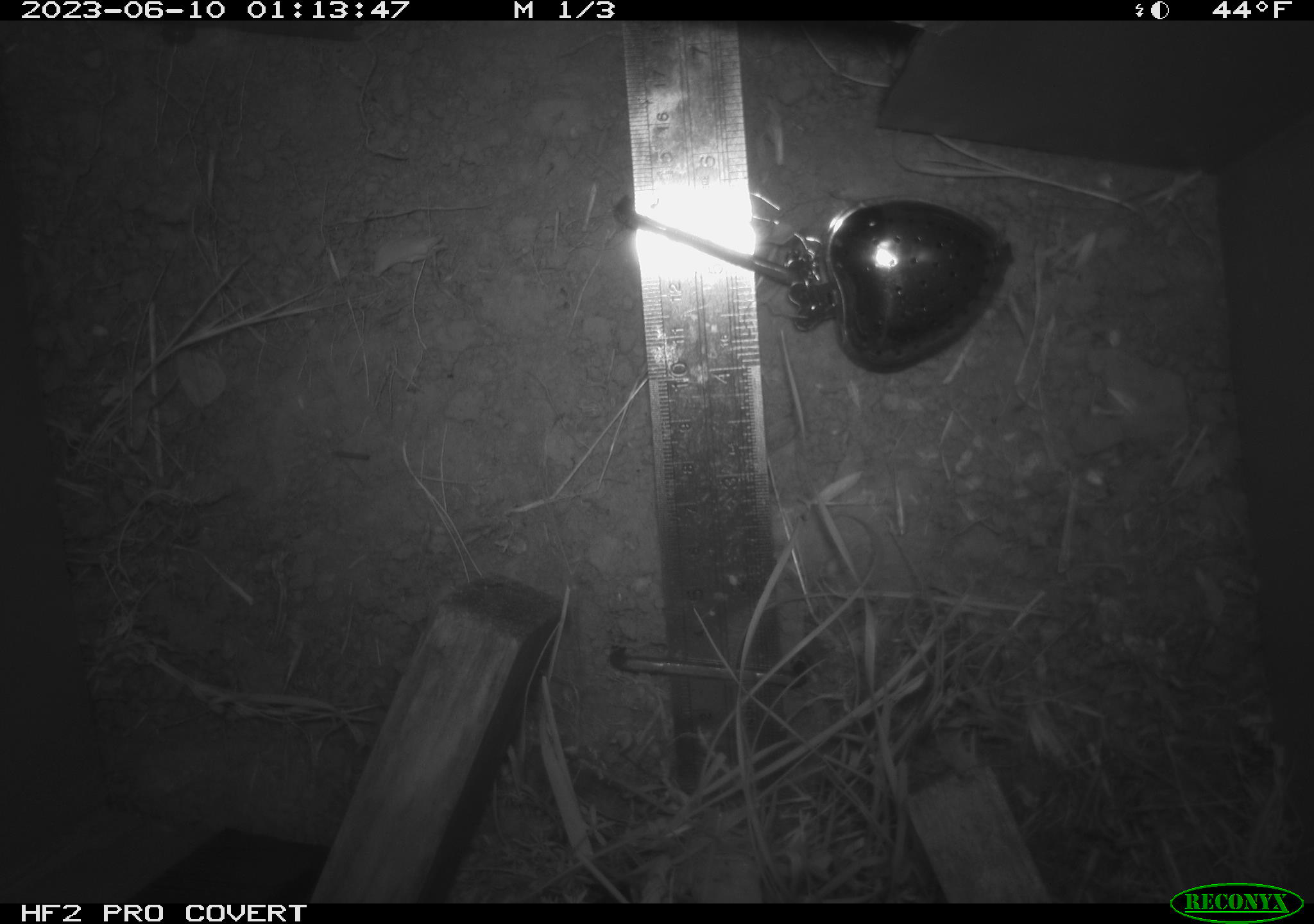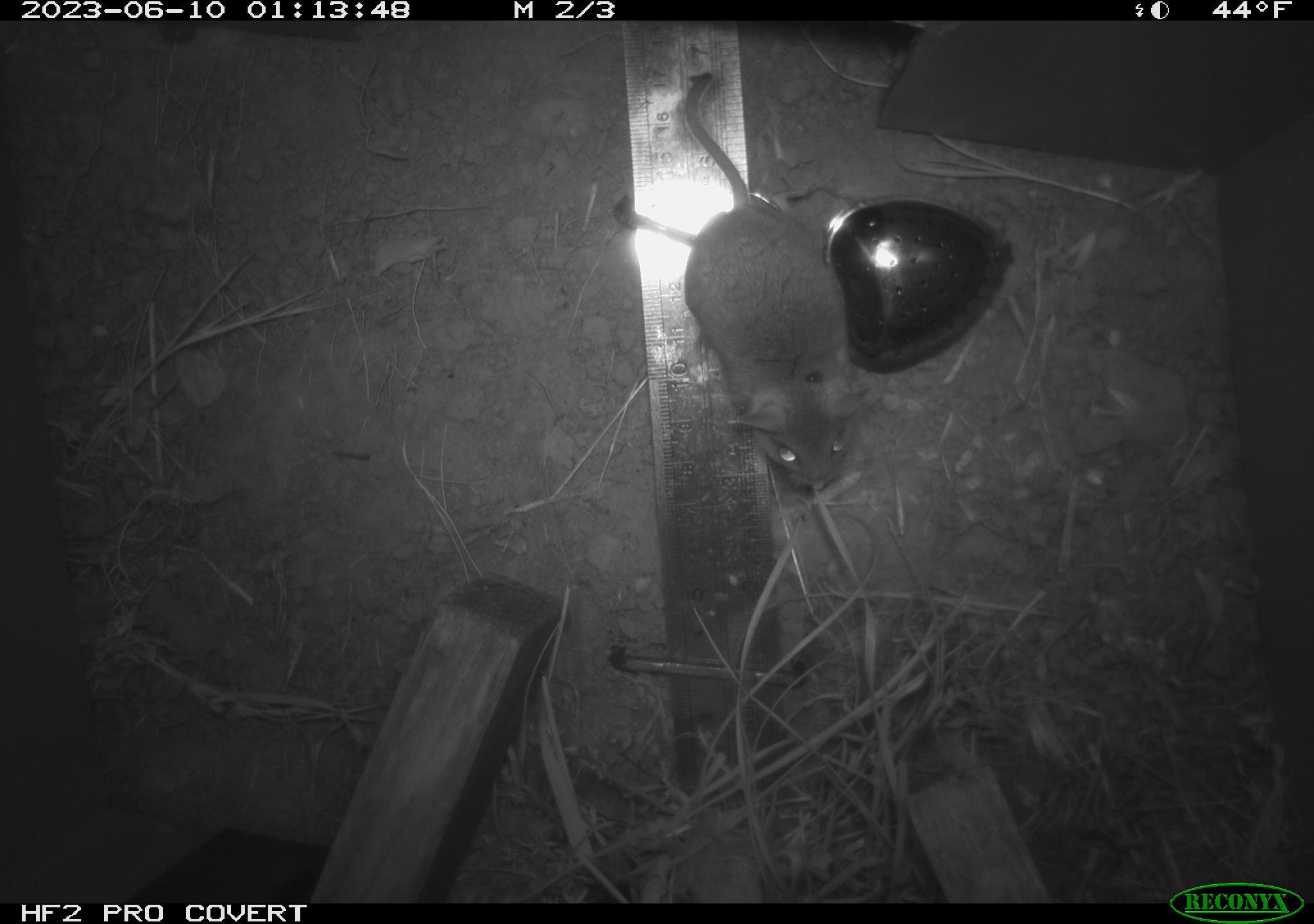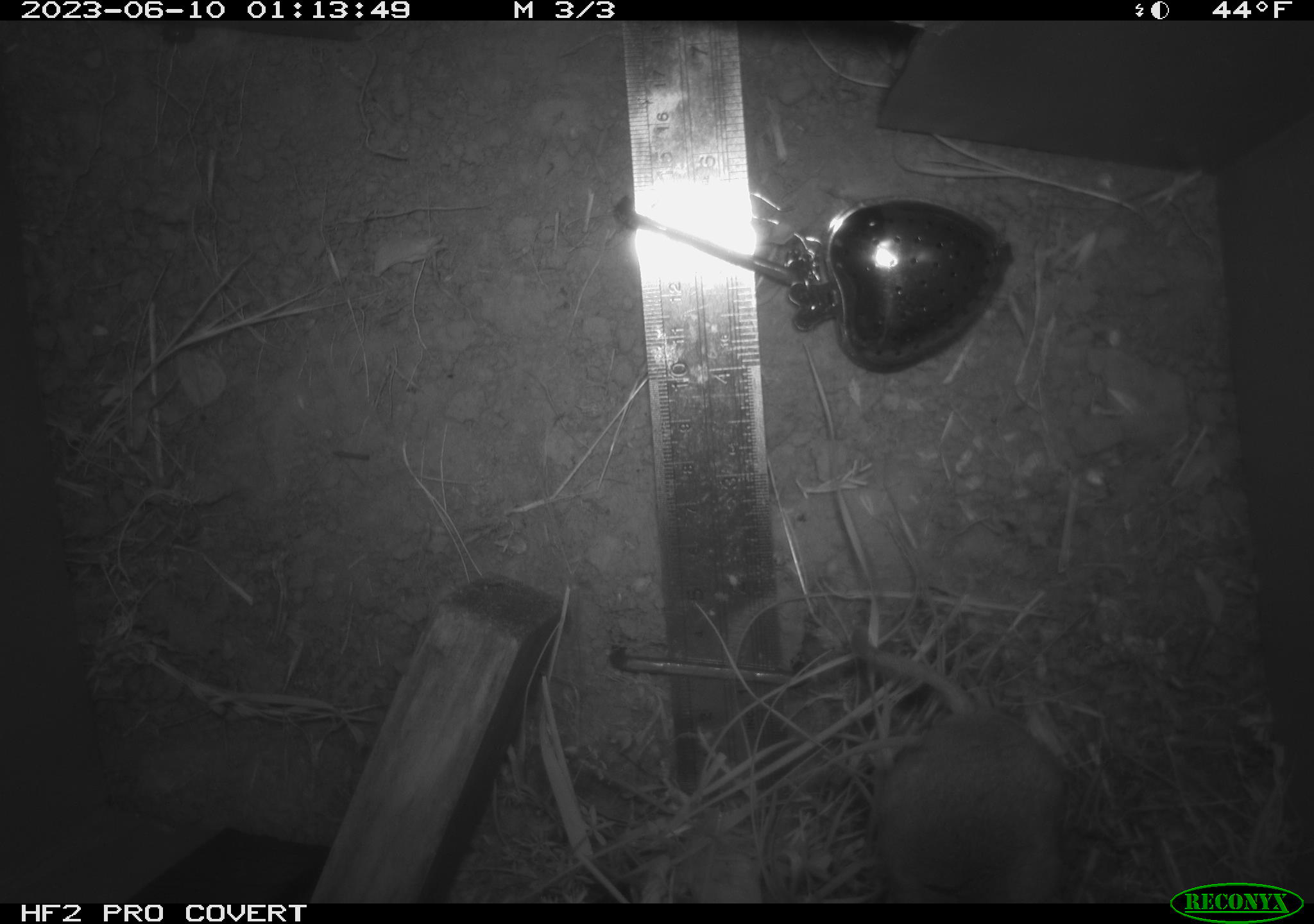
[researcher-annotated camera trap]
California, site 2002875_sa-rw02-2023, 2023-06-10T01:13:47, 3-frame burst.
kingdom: Animalia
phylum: Chordata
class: Mammalia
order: Rodentia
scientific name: Rodentia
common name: mouse species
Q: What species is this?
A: Mouse species (Rodentia).